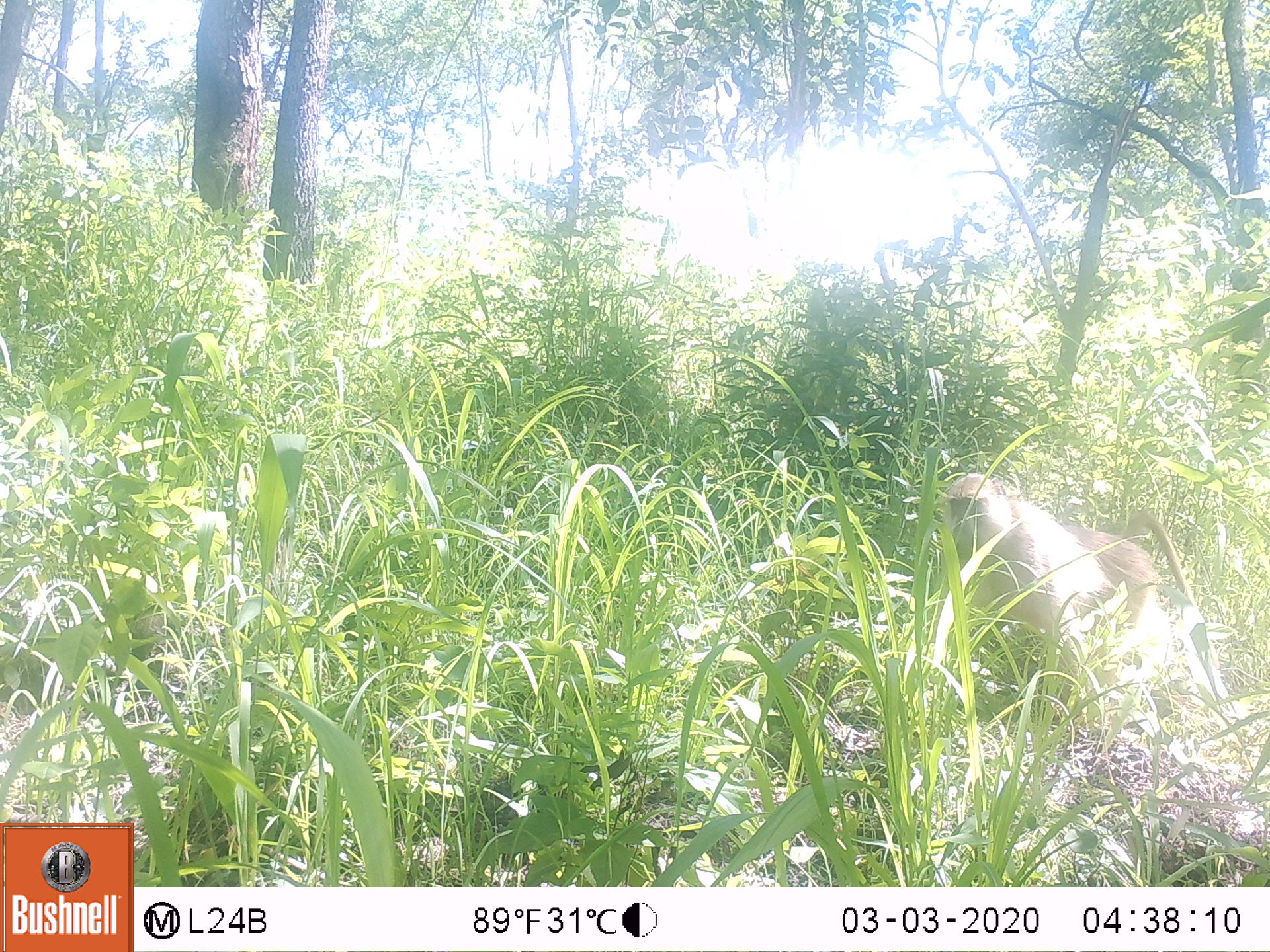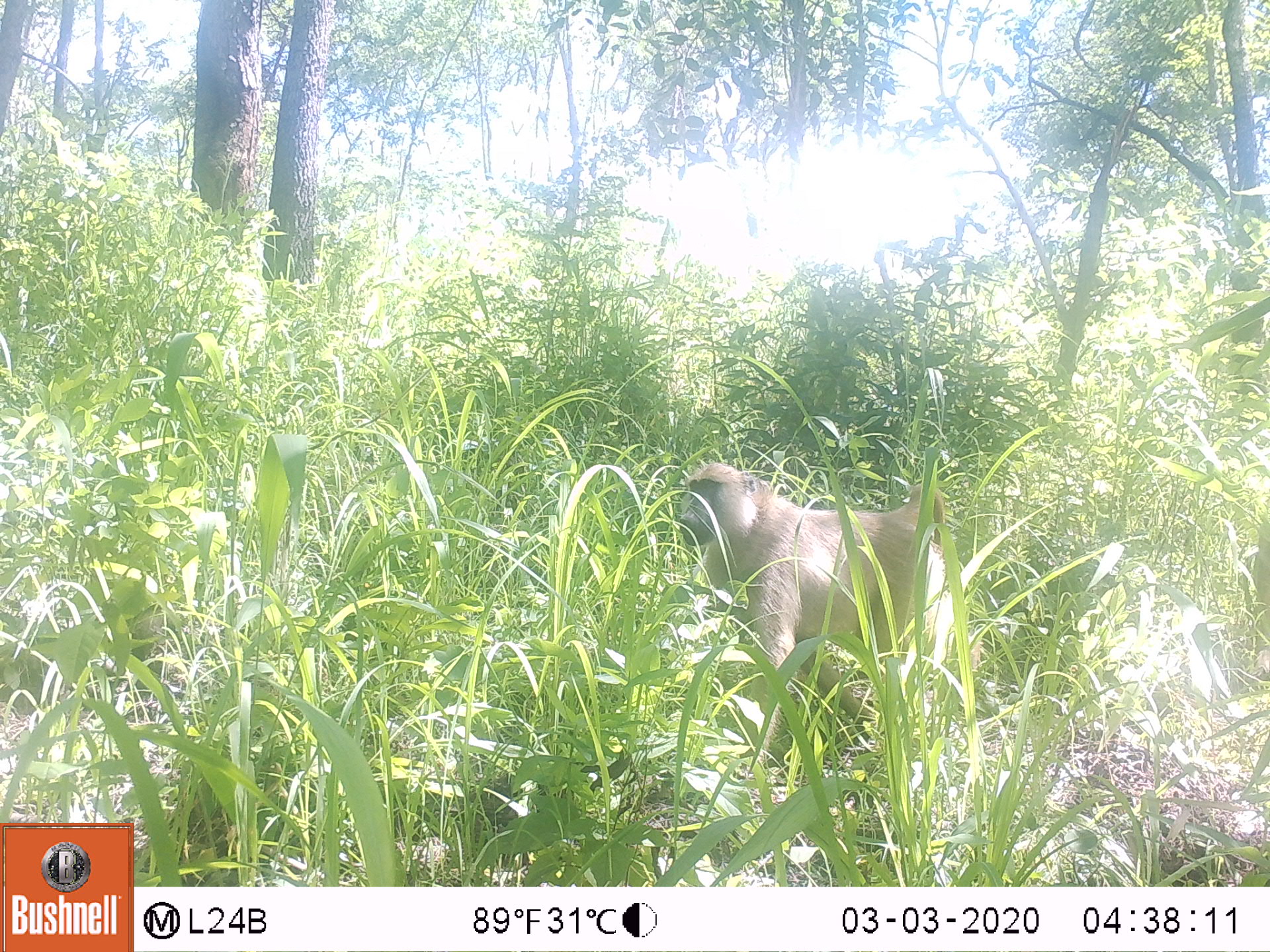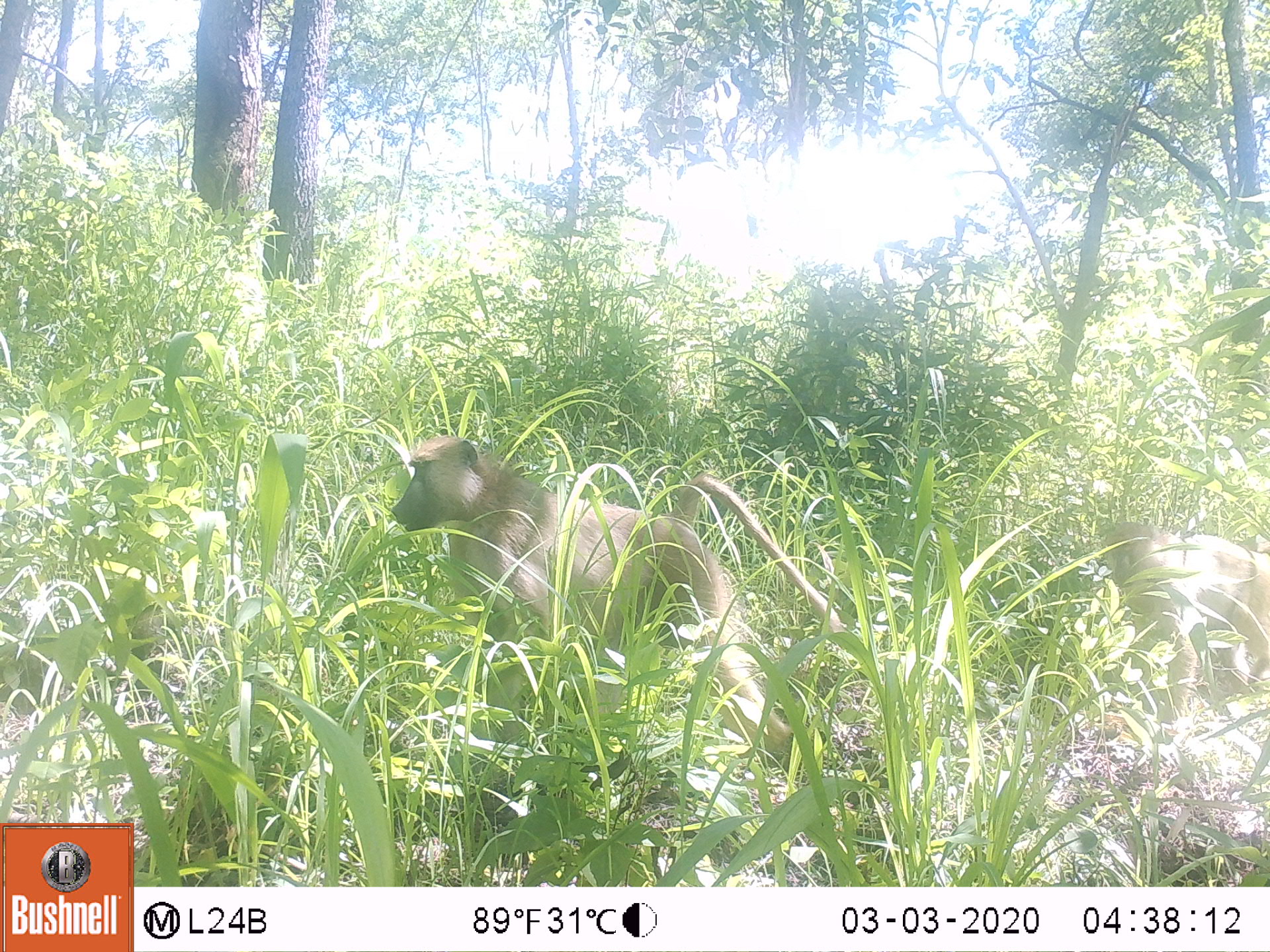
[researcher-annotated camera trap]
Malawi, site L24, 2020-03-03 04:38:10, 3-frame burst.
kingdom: Animalia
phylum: Chordata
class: Mammalia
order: Primates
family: Cercopithecidae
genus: Papio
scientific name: Papio cynocephalus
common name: yellow baboon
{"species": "yellow baboon (Papio cynocephalus)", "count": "1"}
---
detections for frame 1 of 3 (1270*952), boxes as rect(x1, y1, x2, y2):
yellow baboon: rect(937, 471, 1195, 725)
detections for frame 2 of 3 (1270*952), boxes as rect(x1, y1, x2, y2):
yellow baboon: rect(673, 456, 959, 717); rect(666, 468, 690, 475)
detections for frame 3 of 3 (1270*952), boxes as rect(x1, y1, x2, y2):
yellow baboon: rect(383, 433, 836, 751); rect(1091, 522, 1262, 725)